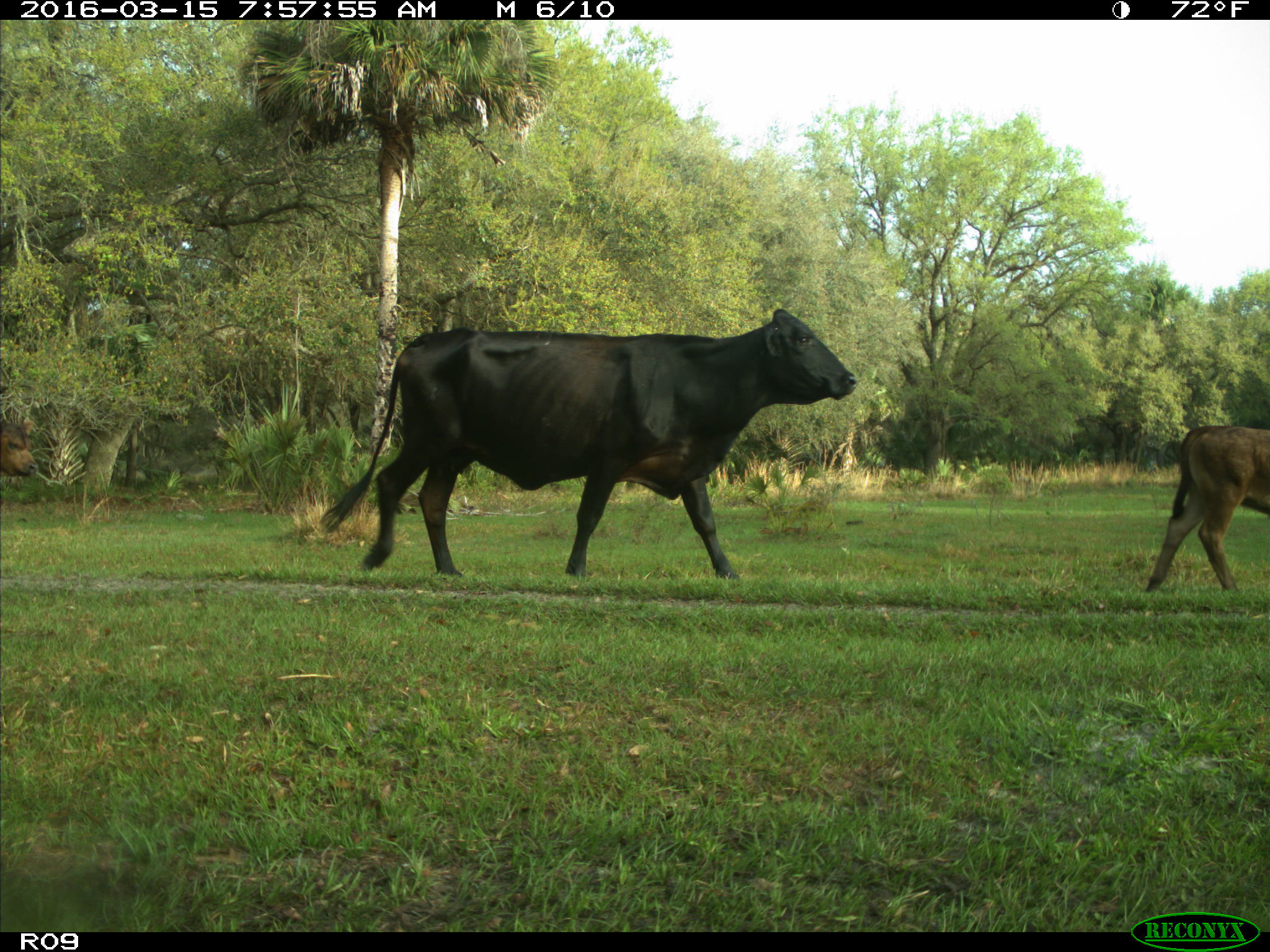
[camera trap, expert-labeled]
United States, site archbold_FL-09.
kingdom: Animalia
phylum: Chordata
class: Mammalia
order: Artiodactyla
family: Bovidae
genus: Bos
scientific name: Bos taurus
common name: domestic cow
Bos taurus (domestic cow).